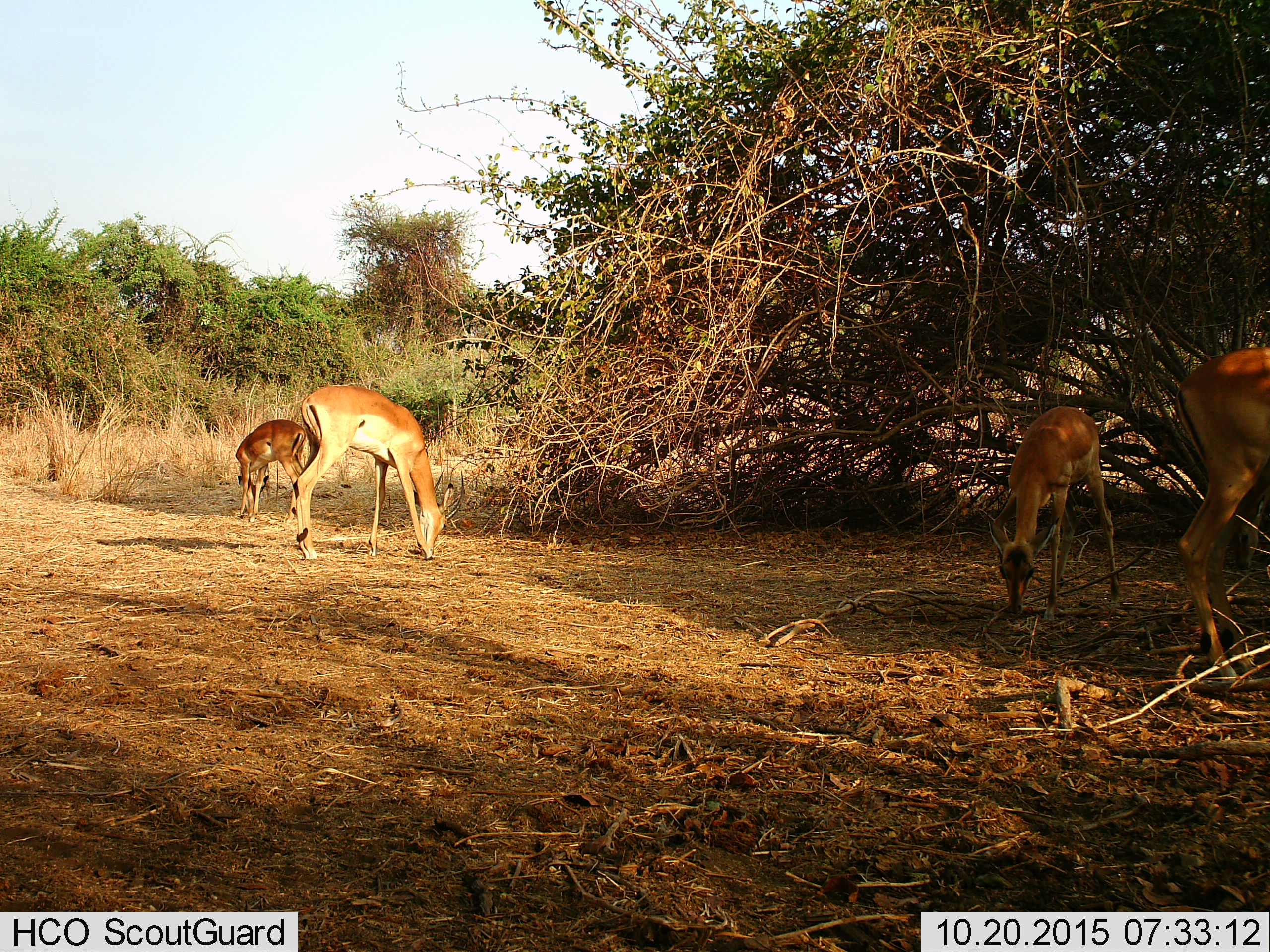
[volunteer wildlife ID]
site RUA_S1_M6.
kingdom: Animalia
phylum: Chordata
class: Mammalia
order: Artiodactyla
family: Bovidae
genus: Aepyceros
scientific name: Aepyceros melampus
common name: impala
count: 4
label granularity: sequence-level